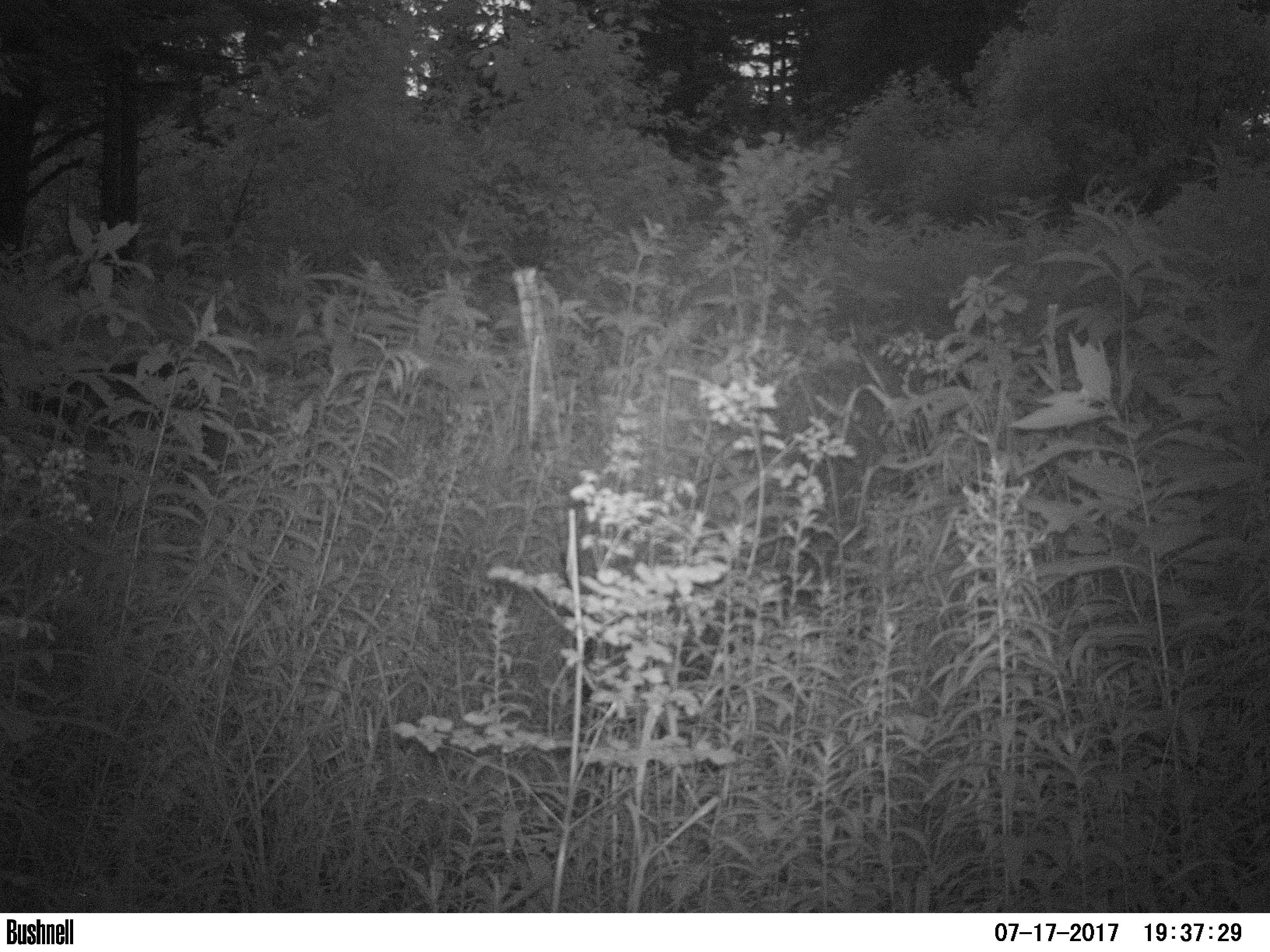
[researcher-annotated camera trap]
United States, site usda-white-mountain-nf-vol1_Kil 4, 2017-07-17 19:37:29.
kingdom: Animalia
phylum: Chordata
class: Mammalia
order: Artiodactyla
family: Cervidae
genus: Alces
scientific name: Alces alces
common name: moose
Moose (Alces alces).